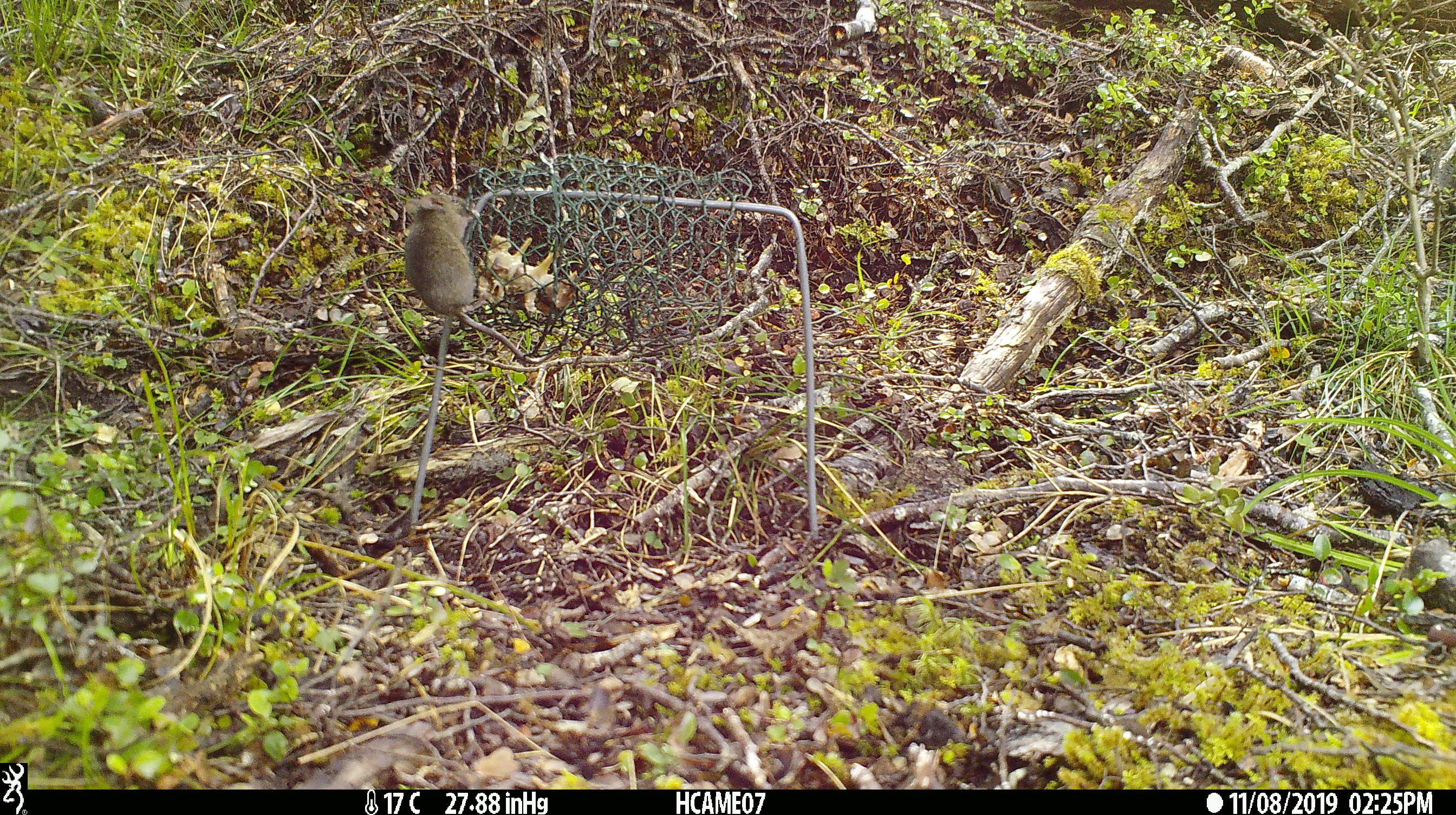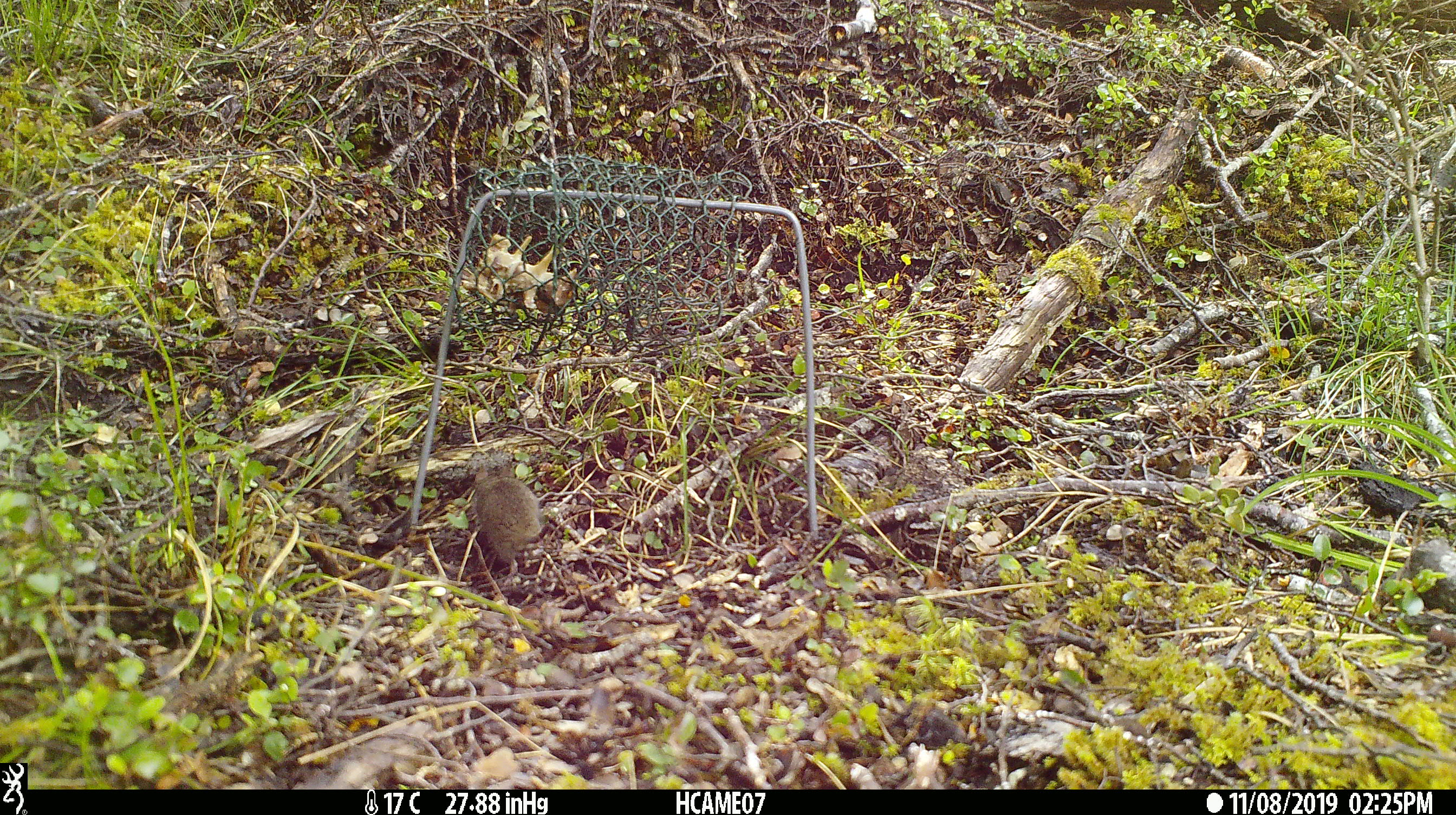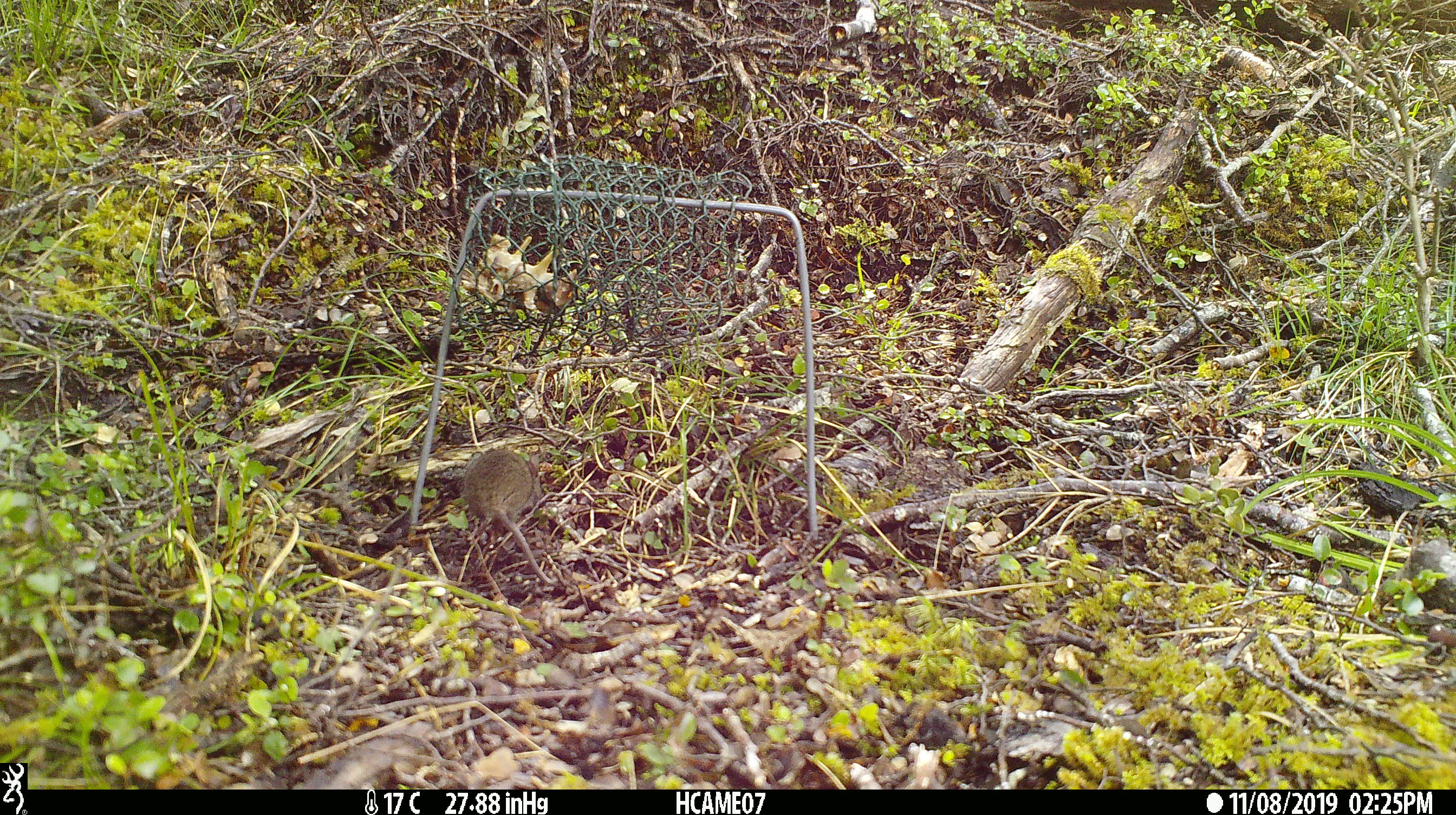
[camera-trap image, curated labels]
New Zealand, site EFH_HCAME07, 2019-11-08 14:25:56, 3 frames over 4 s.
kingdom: Animalia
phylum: Chordata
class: Mammalia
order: Rodentia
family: Muridae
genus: Mus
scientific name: Mus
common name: mouse